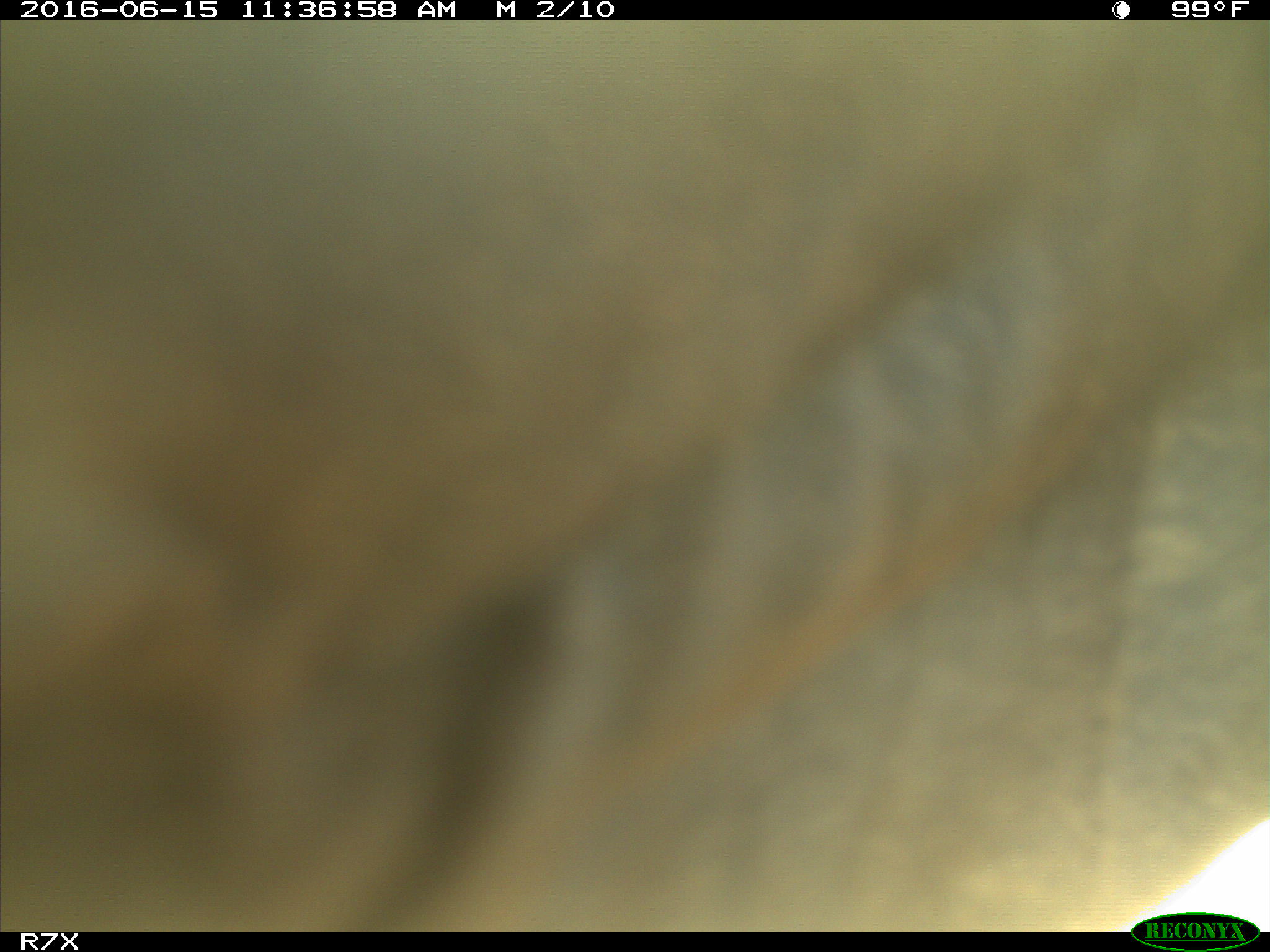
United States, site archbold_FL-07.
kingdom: Animalia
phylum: Chordata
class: Mammalia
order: Artiodactyla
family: Bovidae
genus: Bos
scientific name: Bos taurus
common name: domestic cow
Bos taurus (domestic cow).